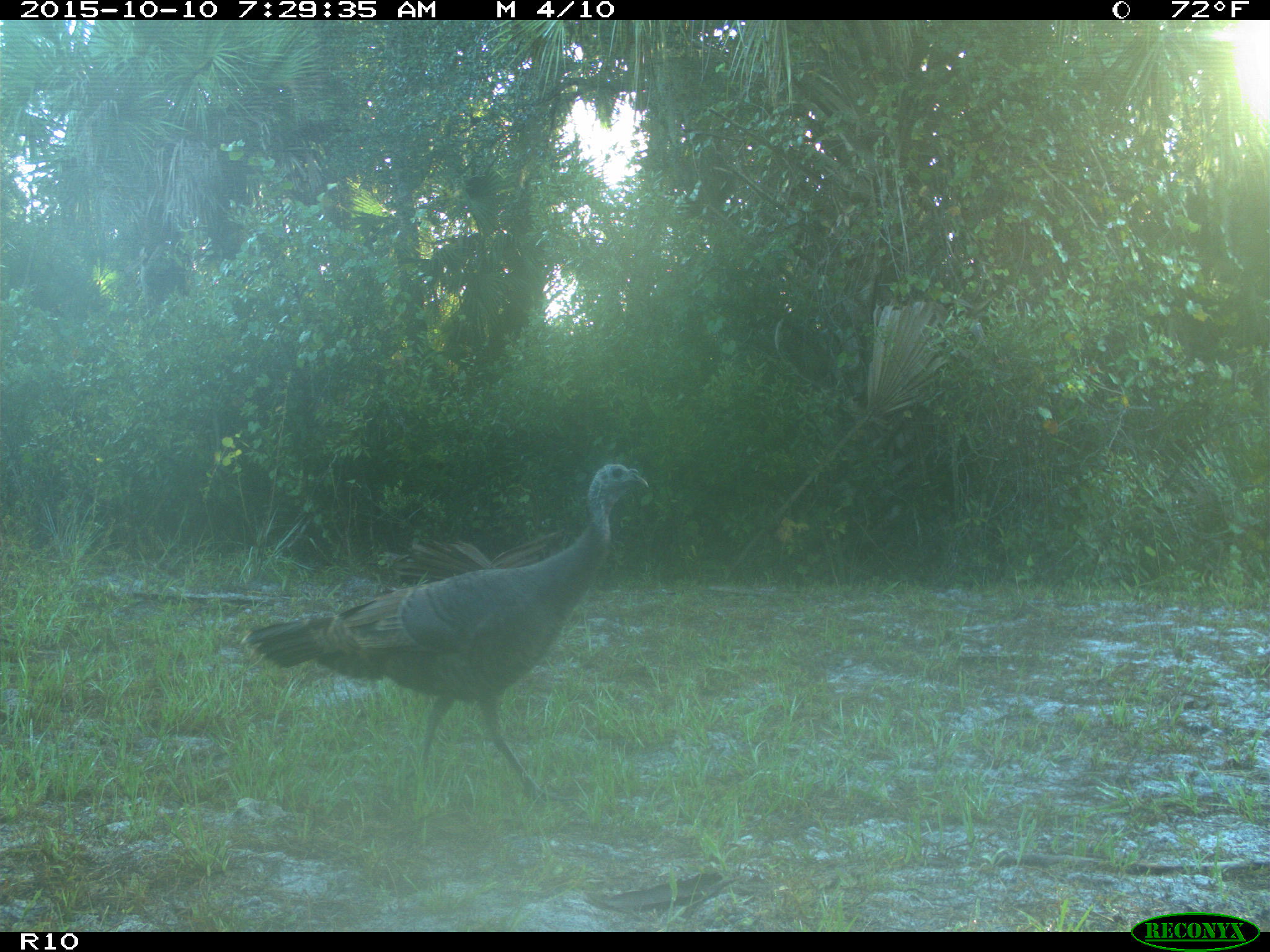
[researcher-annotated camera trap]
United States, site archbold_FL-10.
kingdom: Animalia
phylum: Chordata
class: Aves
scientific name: Aves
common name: birds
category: unidentified bird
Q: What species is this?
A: Unidentified bird (birds) (Aves).